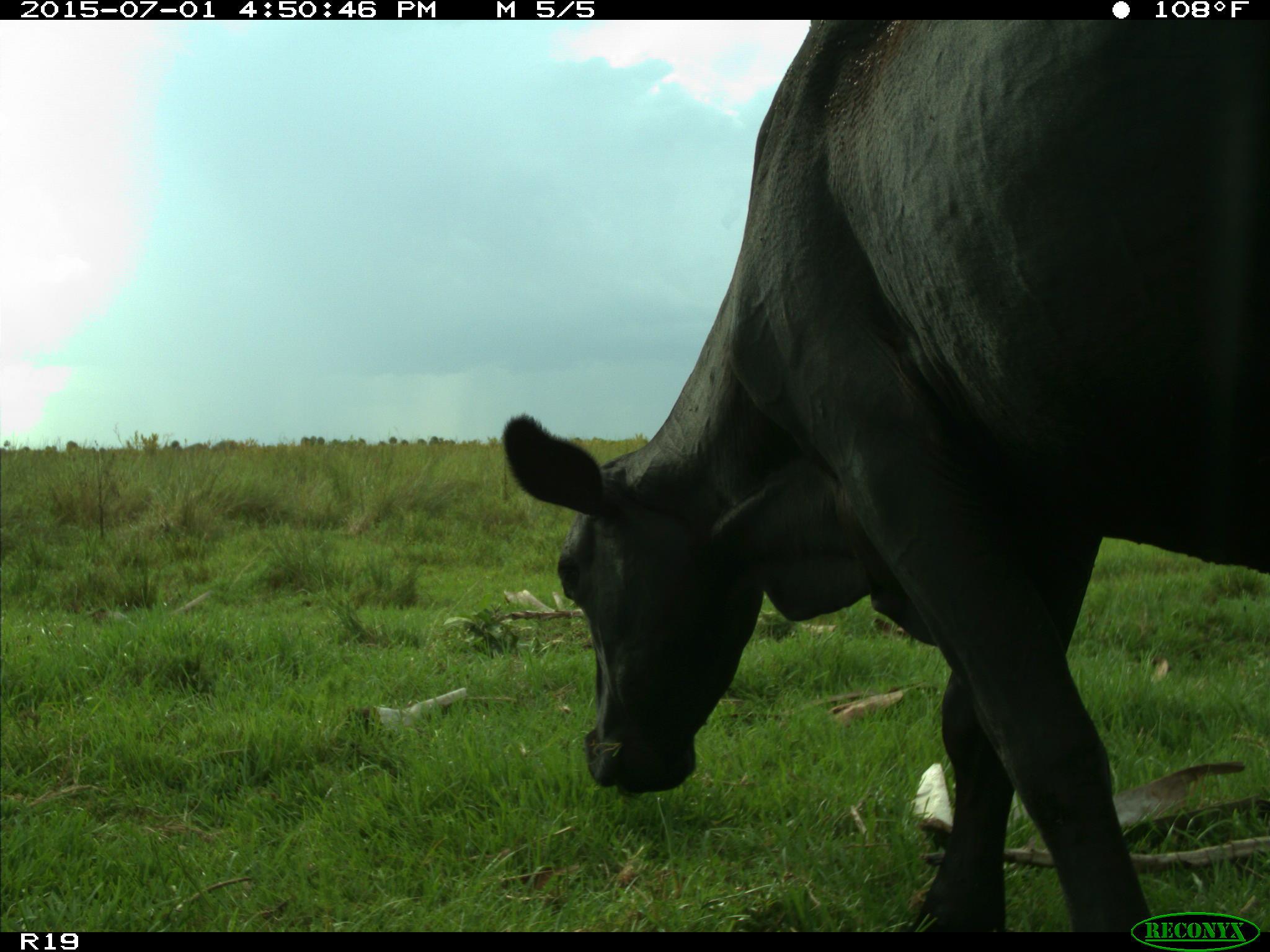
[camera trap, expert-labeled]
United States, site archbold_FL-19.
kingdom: Animalia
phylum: Chordata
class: Mammalia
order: Artiodactyla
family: Bovidae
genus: Bos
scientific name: Bos taurus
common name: domestic cow